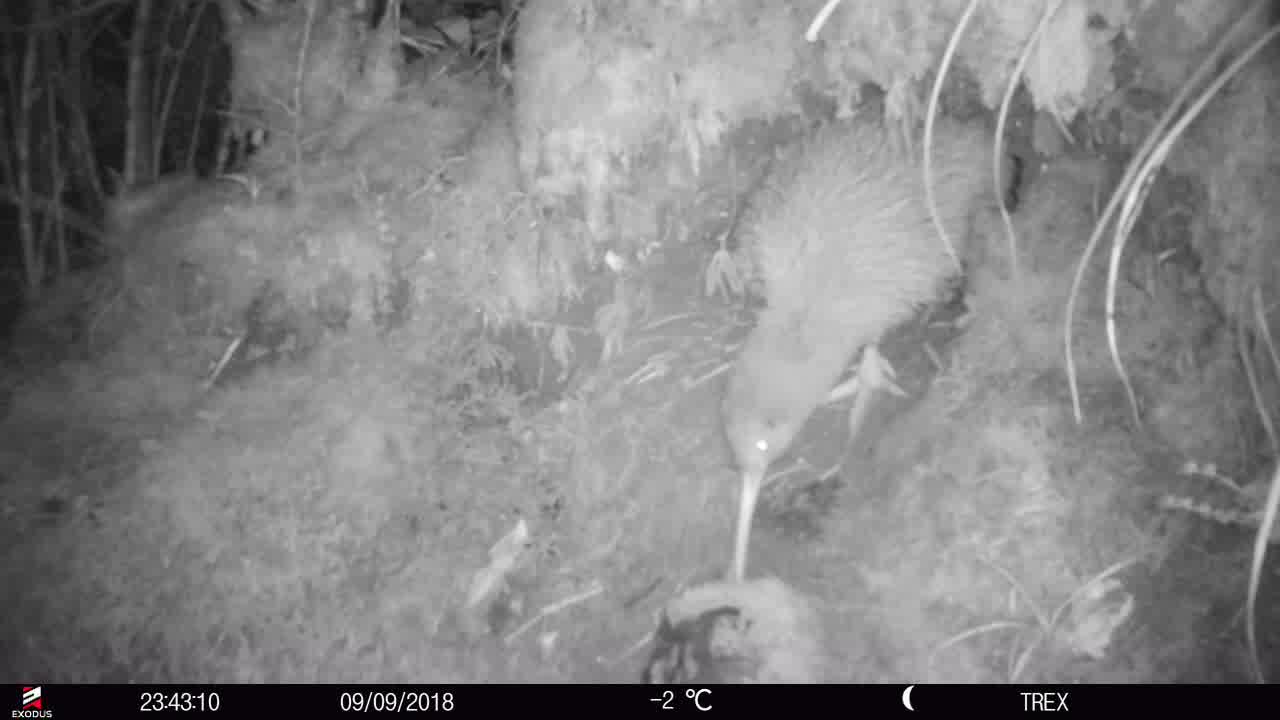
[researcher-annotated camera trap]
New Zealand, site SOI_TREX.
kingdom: Animalia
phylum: Chordata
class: Aves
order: Apterygiformes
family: Apterygidae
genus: Apteryx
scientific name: Apteryx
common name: kiwi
Kiwi (Apteryx).